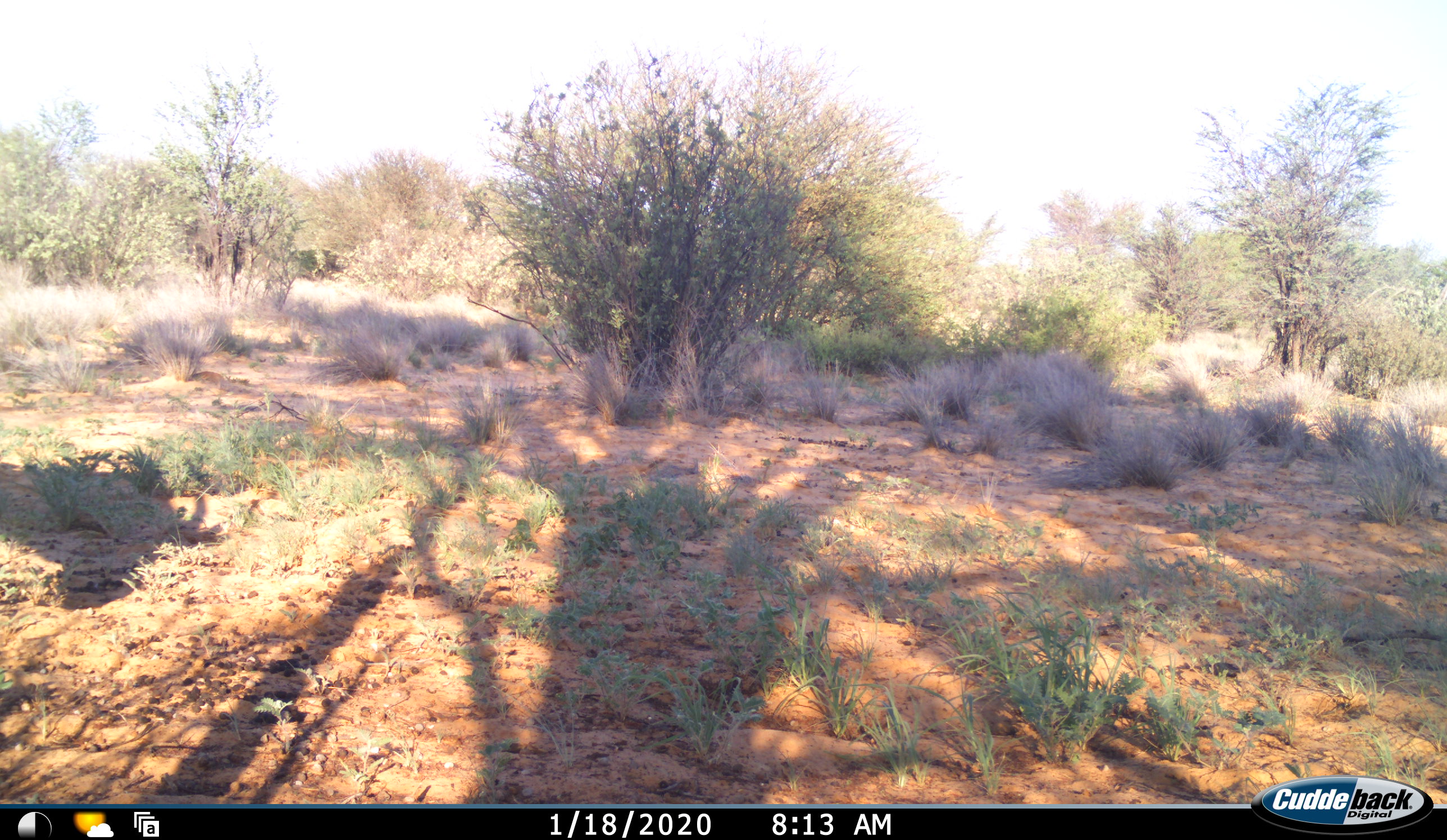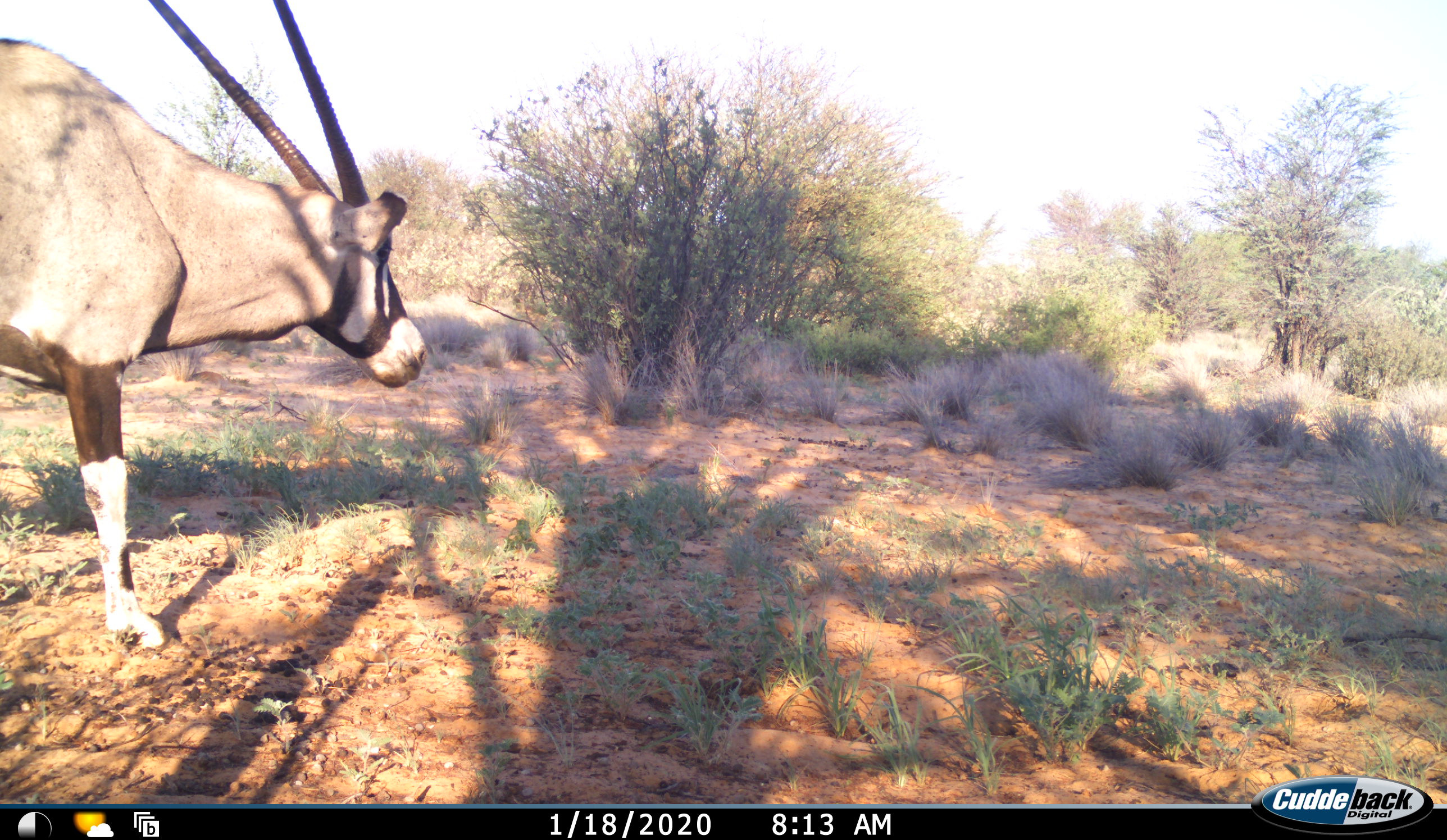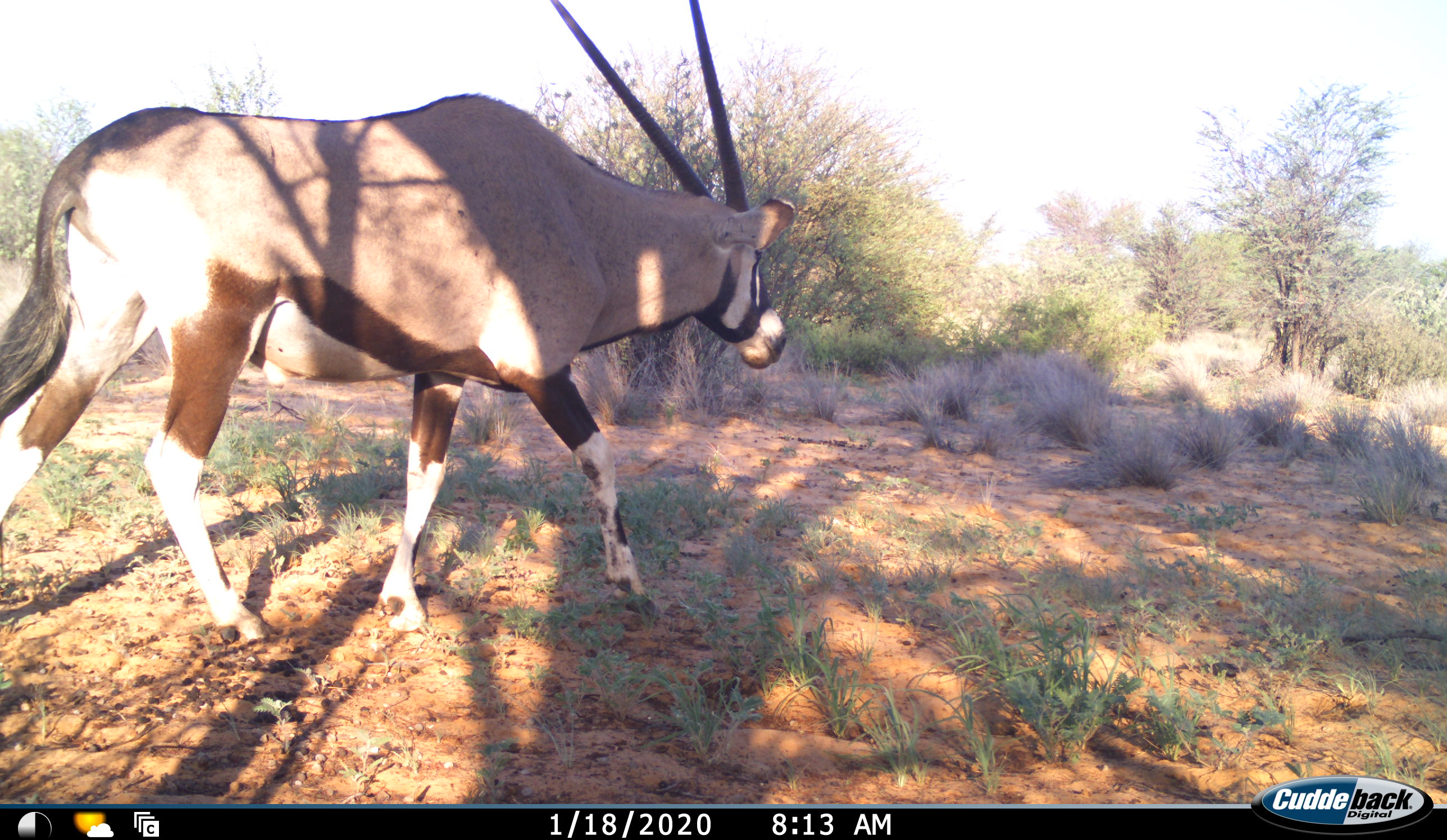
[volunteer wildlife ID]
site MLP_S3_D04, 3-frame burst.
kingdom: Animalia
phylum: Chordata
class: Mammalia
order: Artiodactyla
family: Bovidae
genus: Oryx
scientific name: Oryx gazella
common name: gemsbok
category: oryx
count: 1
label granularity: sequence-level